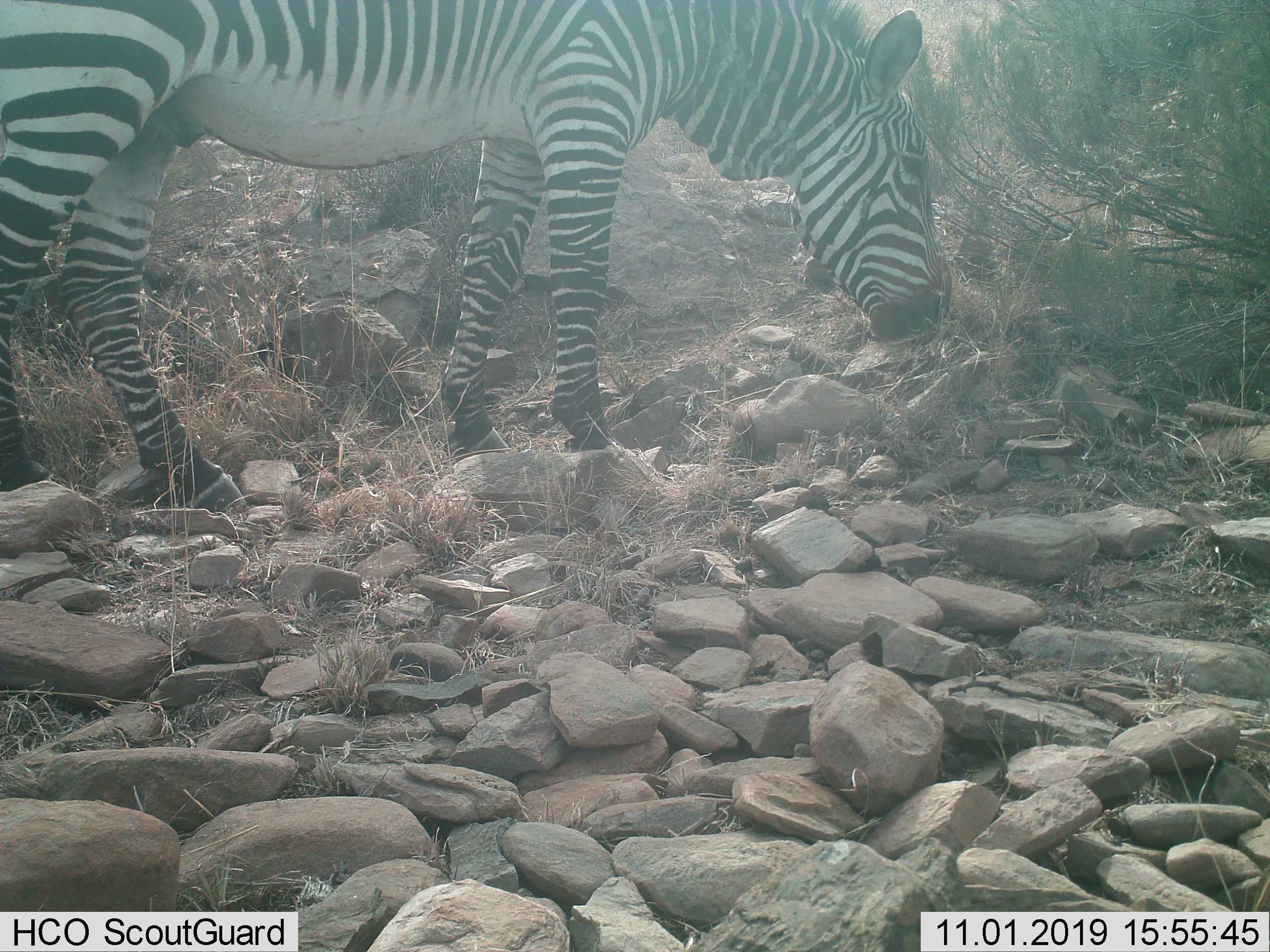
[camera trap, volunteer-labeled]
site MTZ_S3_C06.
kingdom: Animalia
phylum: Chordata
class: Mammalia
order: Perissodactyla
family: Equidae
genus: Equus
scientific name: Equus zebra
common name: mountain zebra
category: zebramountain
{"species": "zebramountain (mountain zebra) (Equus zebra)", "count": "1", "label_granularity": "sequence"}